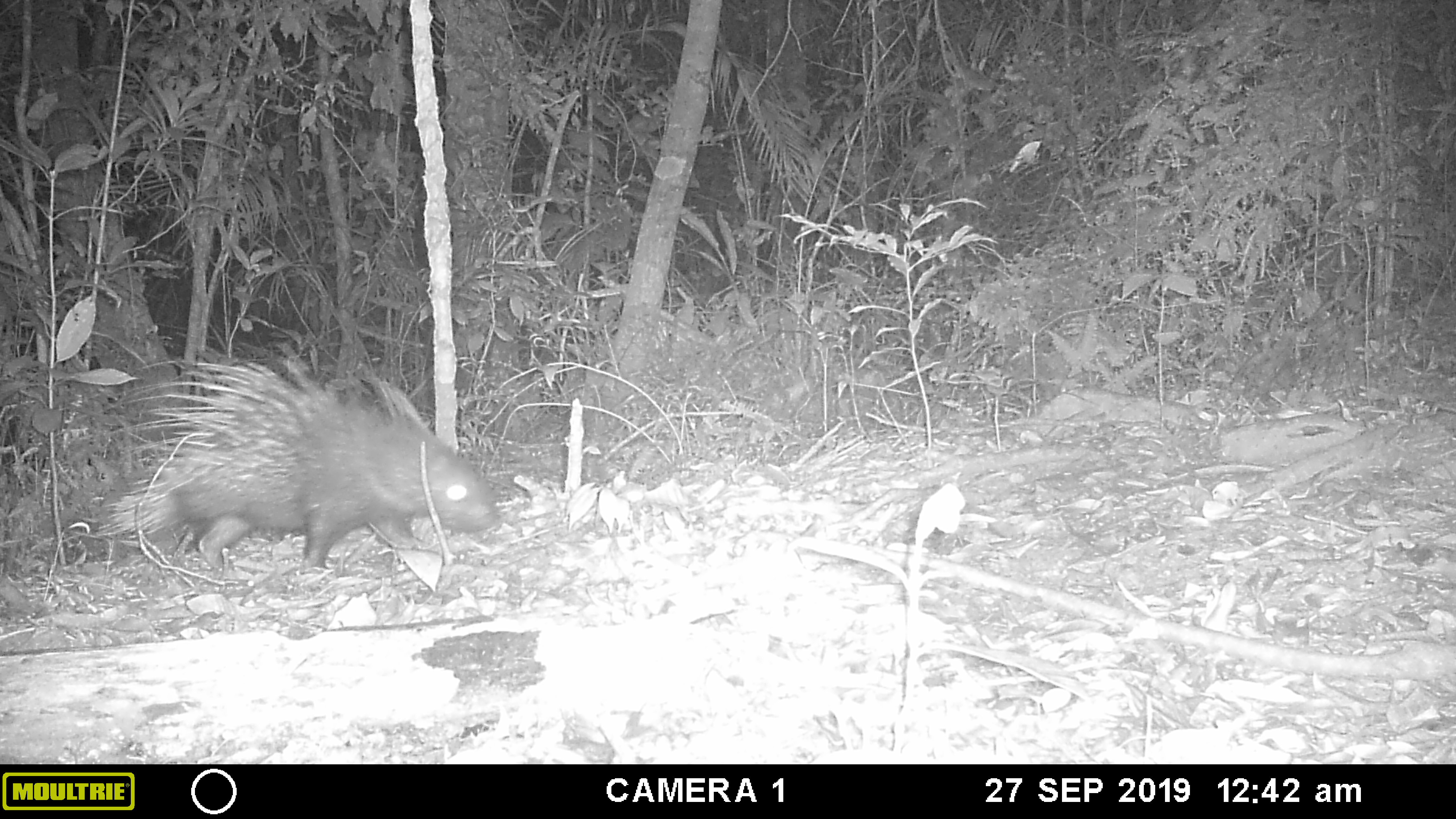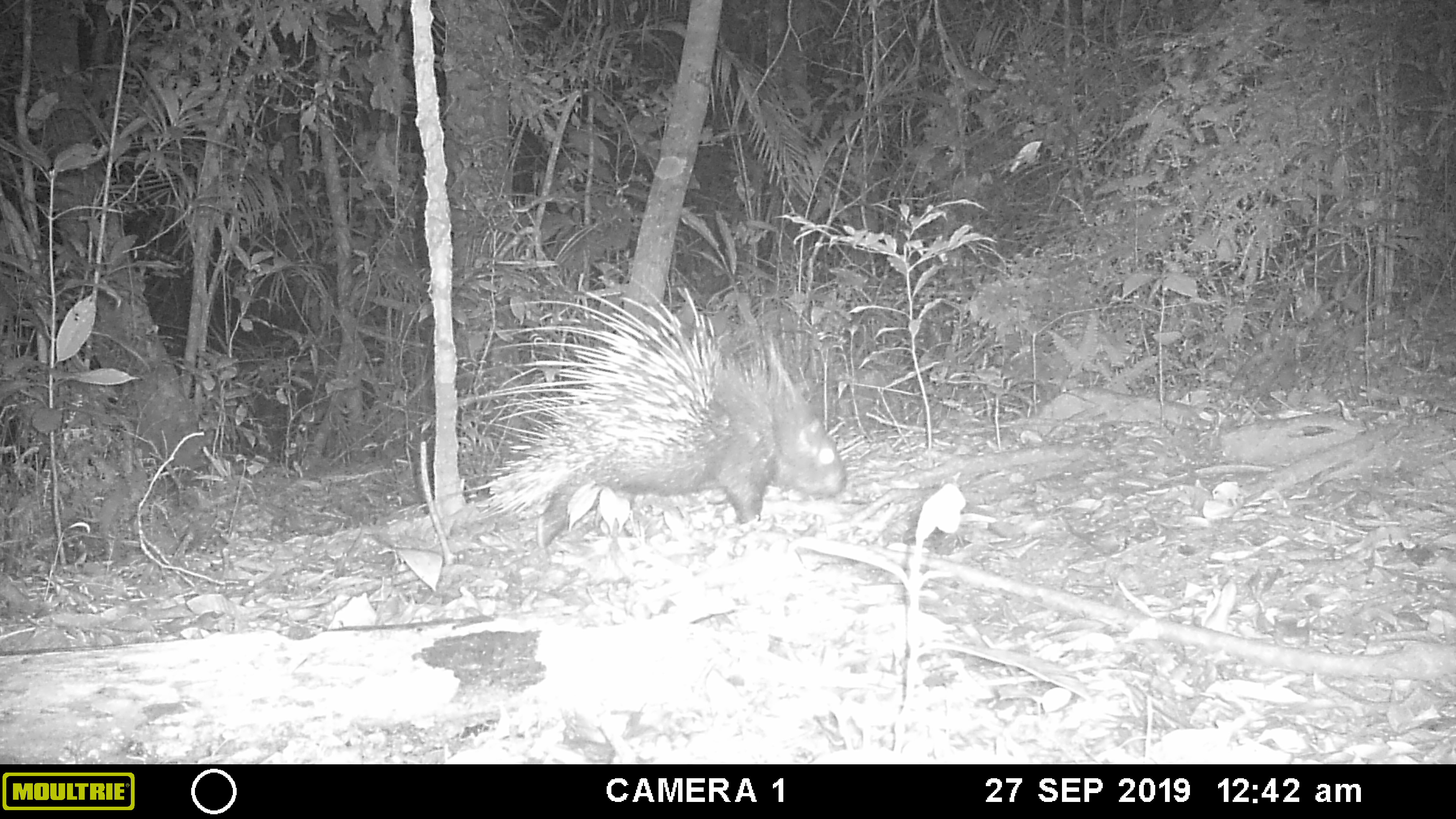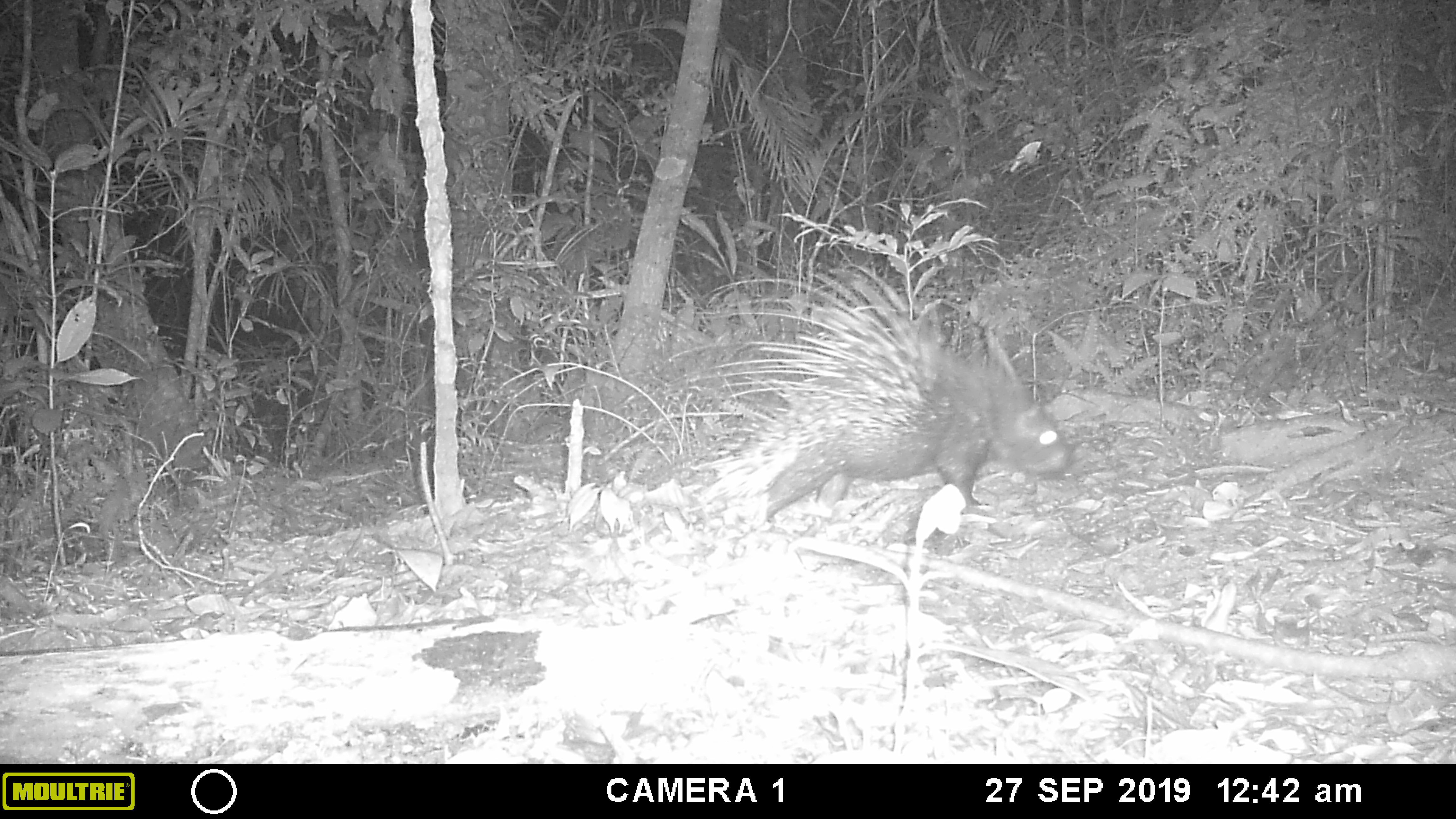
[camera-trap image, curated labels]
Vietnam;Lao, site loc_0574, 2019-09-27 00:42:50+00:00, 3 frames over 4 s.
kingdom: Animalia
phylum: Chordata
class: Mammalia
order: Rodentia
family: Hystricidae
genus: Hystrix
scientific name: Hystrix brachyura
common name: malayan porcupine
Malayan porcupine (Hystrix brachyura). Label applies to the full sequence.